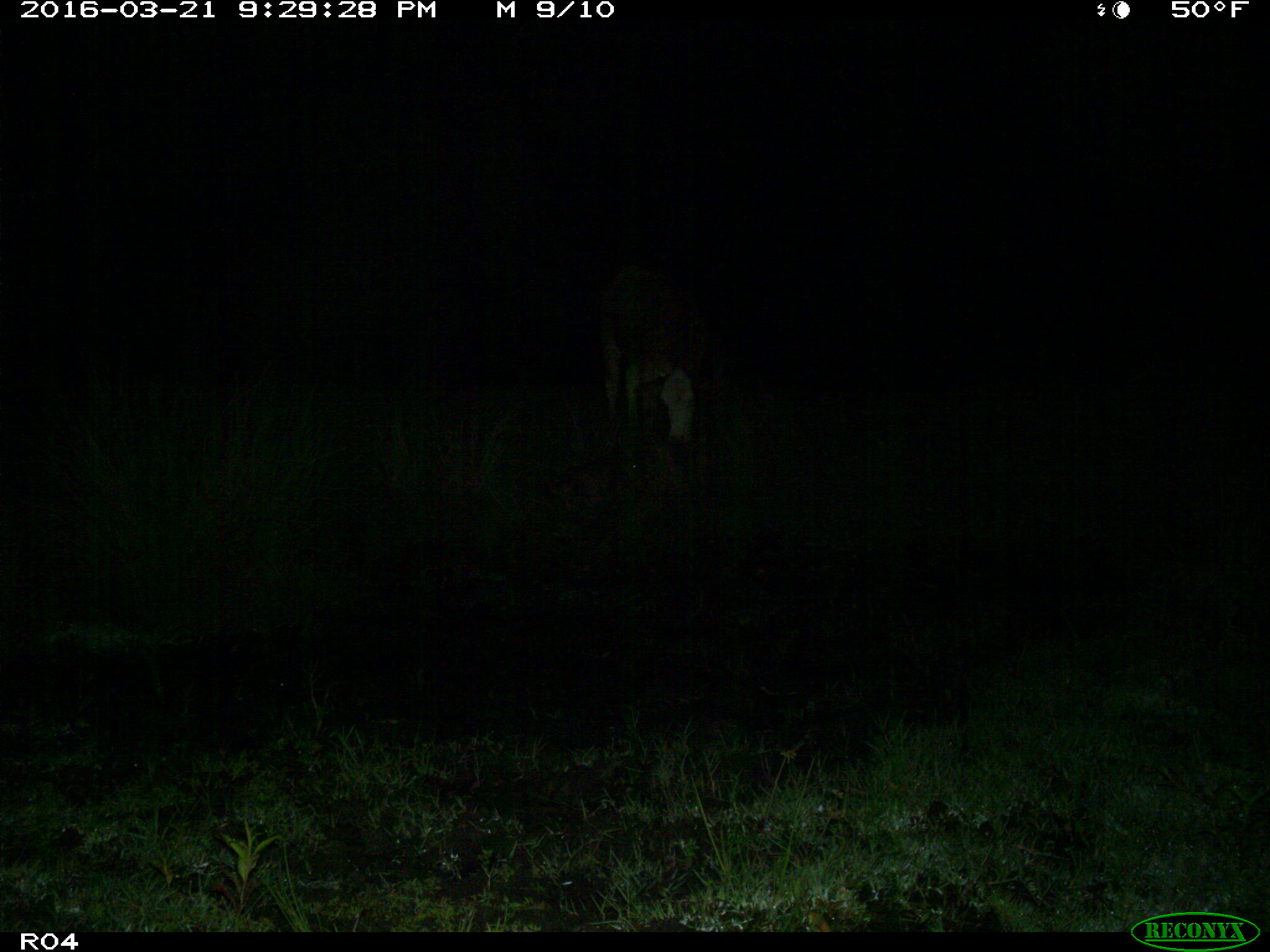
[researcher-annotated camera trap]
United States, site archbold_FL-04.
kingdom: Animalia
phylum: Chordata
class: Mammalia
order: Artiodactyla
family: Bovidae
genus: Bos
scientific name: Bos taurus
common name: domestic cow